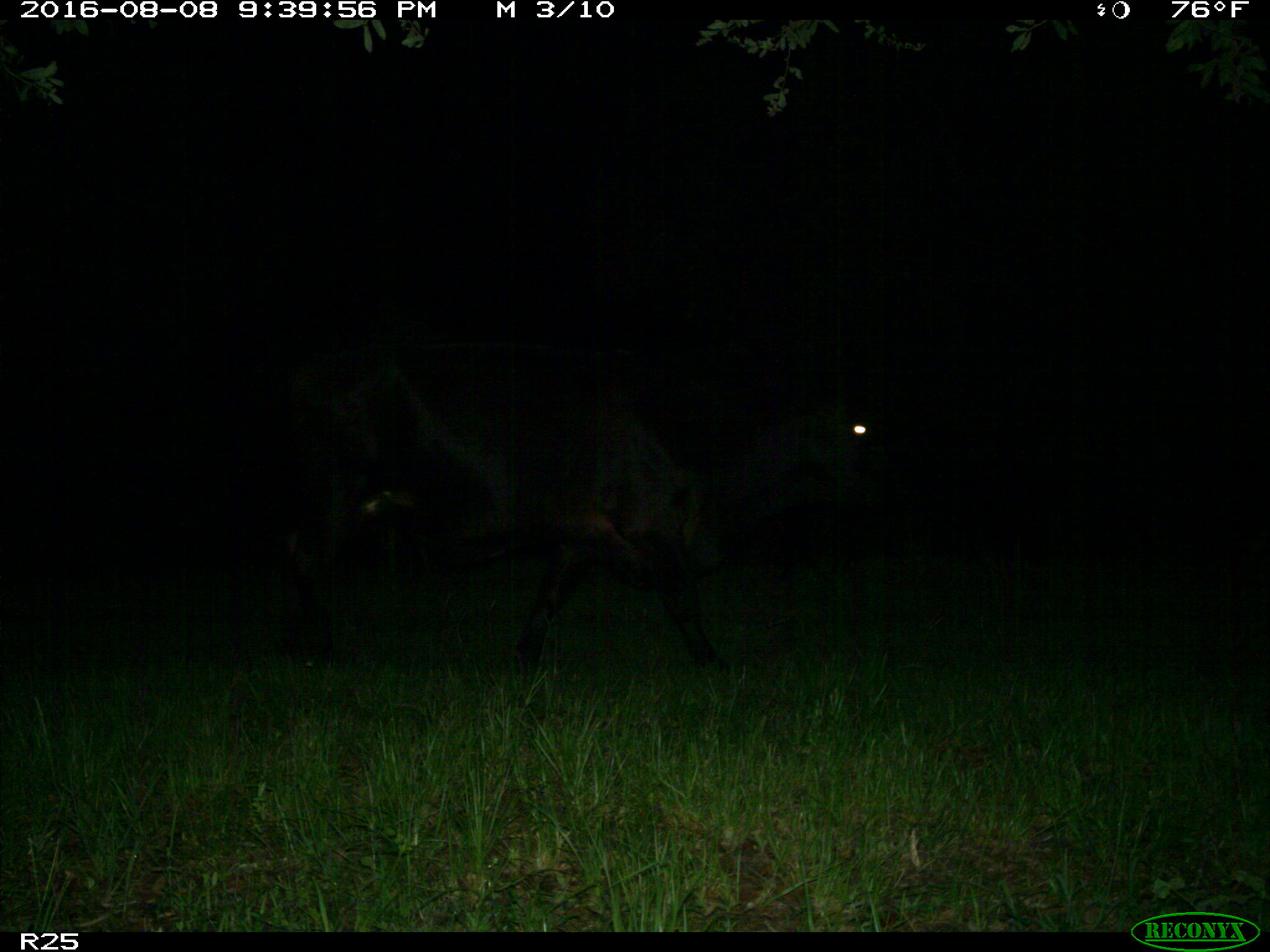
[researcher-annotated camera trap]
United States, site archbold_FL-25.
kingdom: Animalia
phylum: Chordata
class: Mammalia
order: Artiodactyla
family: Bovidae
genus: Bos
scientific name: Bos taurus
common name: domestic cow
Bos taurus (domestic cow).